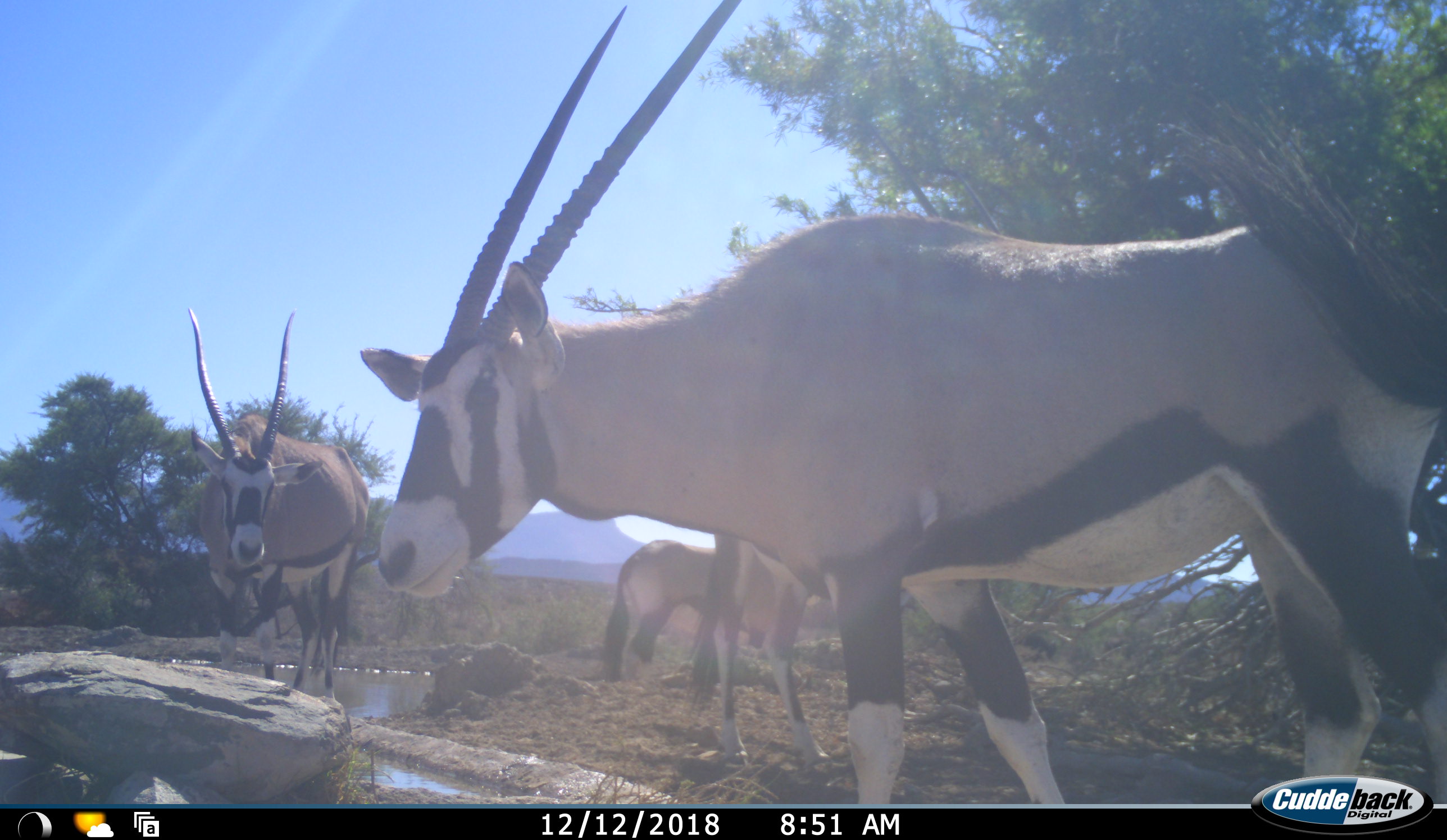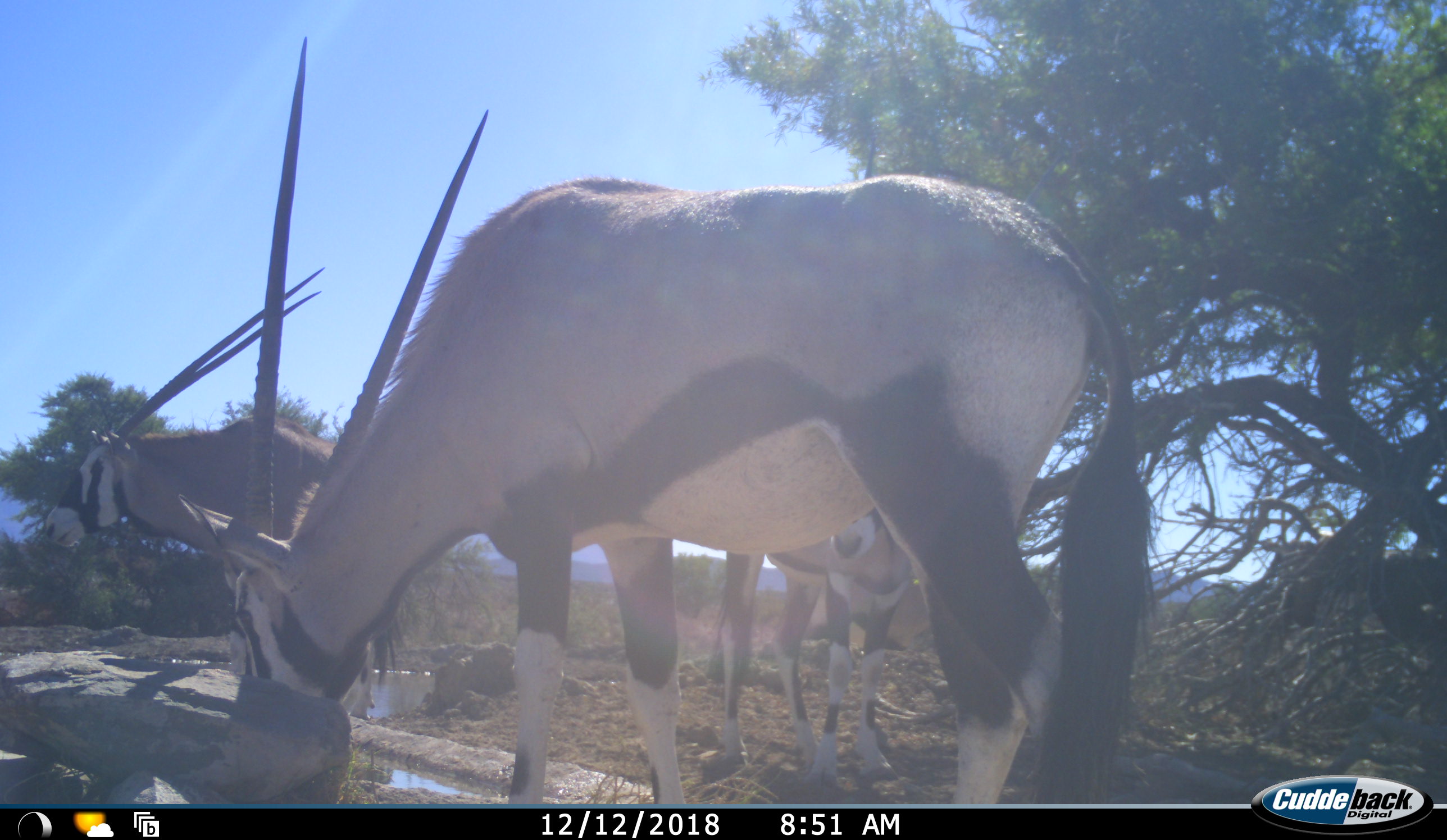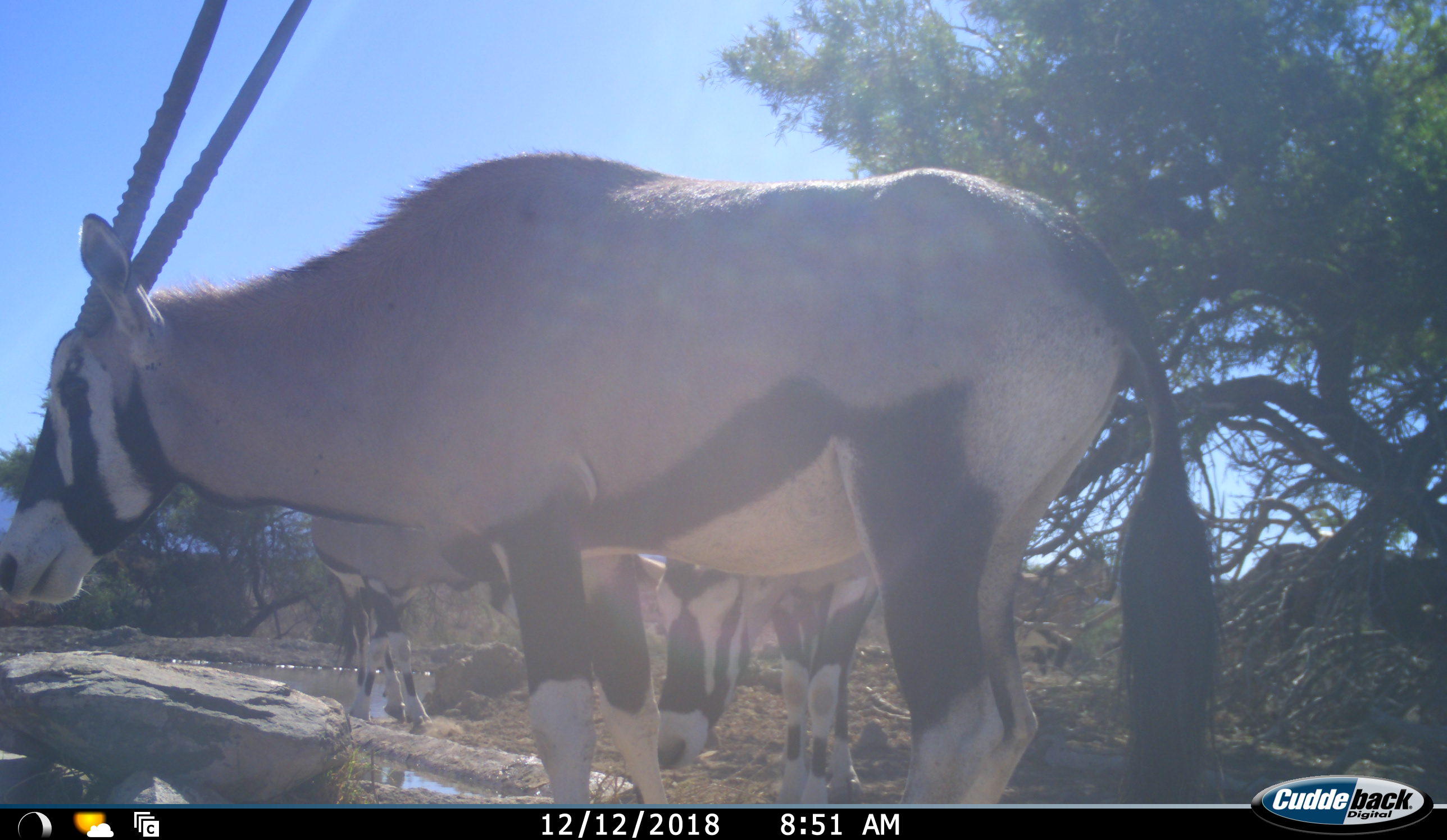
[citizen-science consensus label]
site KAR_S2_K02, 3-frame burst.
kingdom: Animalia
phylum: Chordata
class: Mammalia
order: Artiodactyla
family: Bovidae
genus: Oryx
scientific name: Oryx gazella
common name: gemsbok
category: oryx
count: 4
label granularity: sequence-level